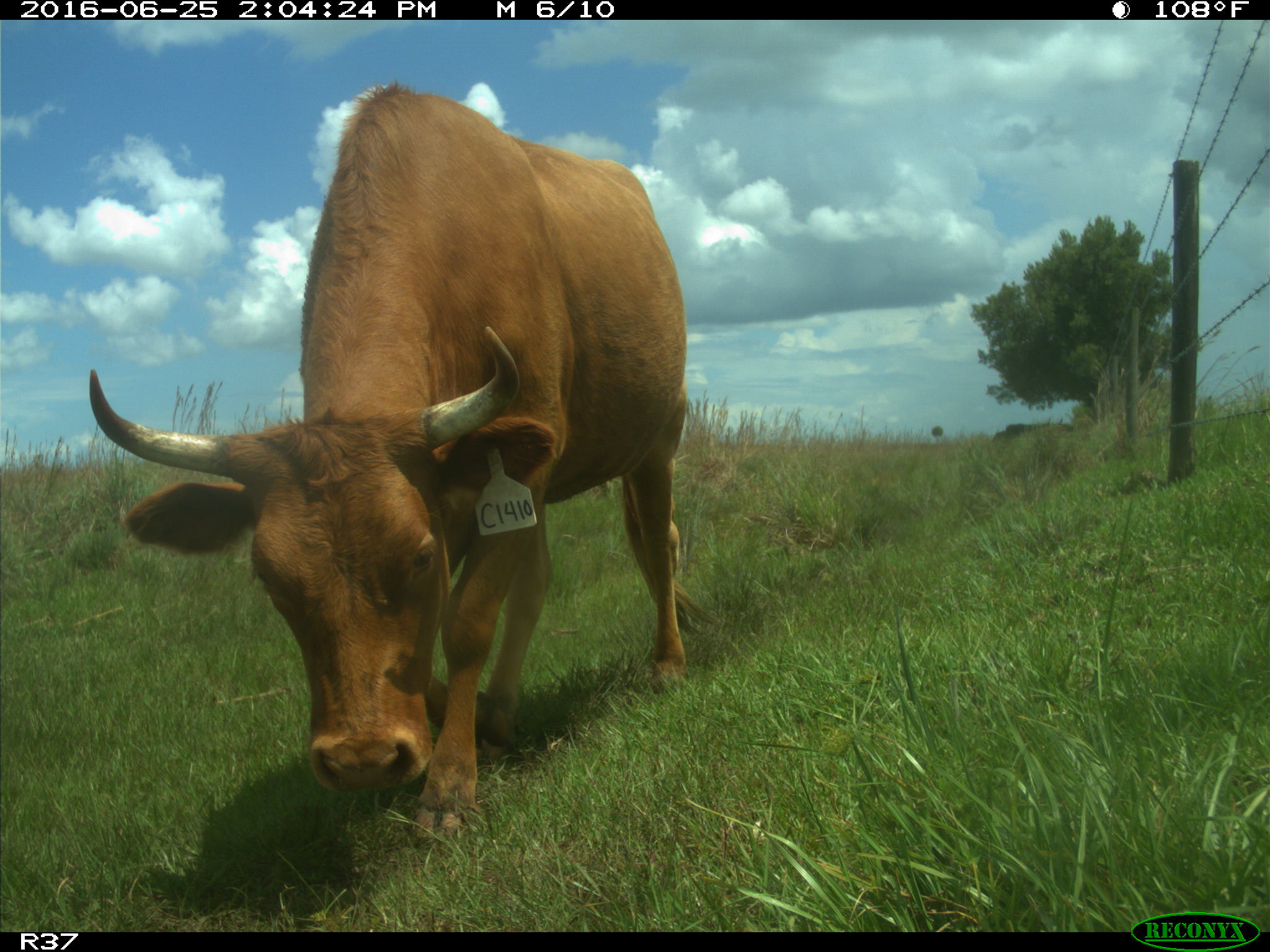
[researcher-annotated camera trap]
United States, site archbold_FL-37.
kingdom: Animalia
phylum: Chordata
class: Mammalia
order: Artiodactyla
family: Bovidae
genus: Bos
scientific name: Bos taurus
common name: domestic cow